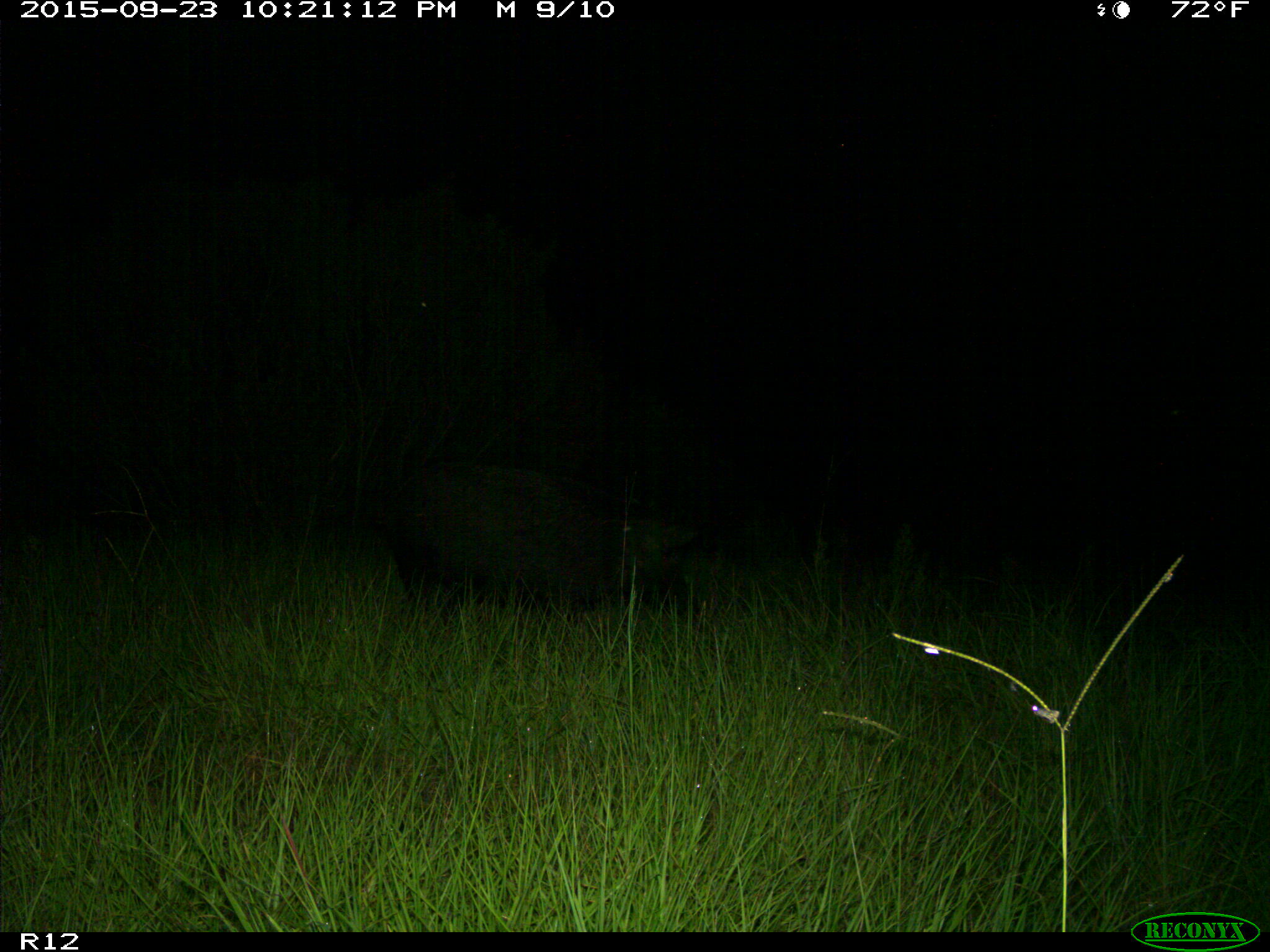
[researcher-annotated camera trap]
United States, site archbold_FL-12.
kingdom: Animalia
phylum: Chordata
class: Mammalia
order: Artiodactyla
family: Suidae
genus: Sus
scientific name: Sus scrofa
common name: wild boar